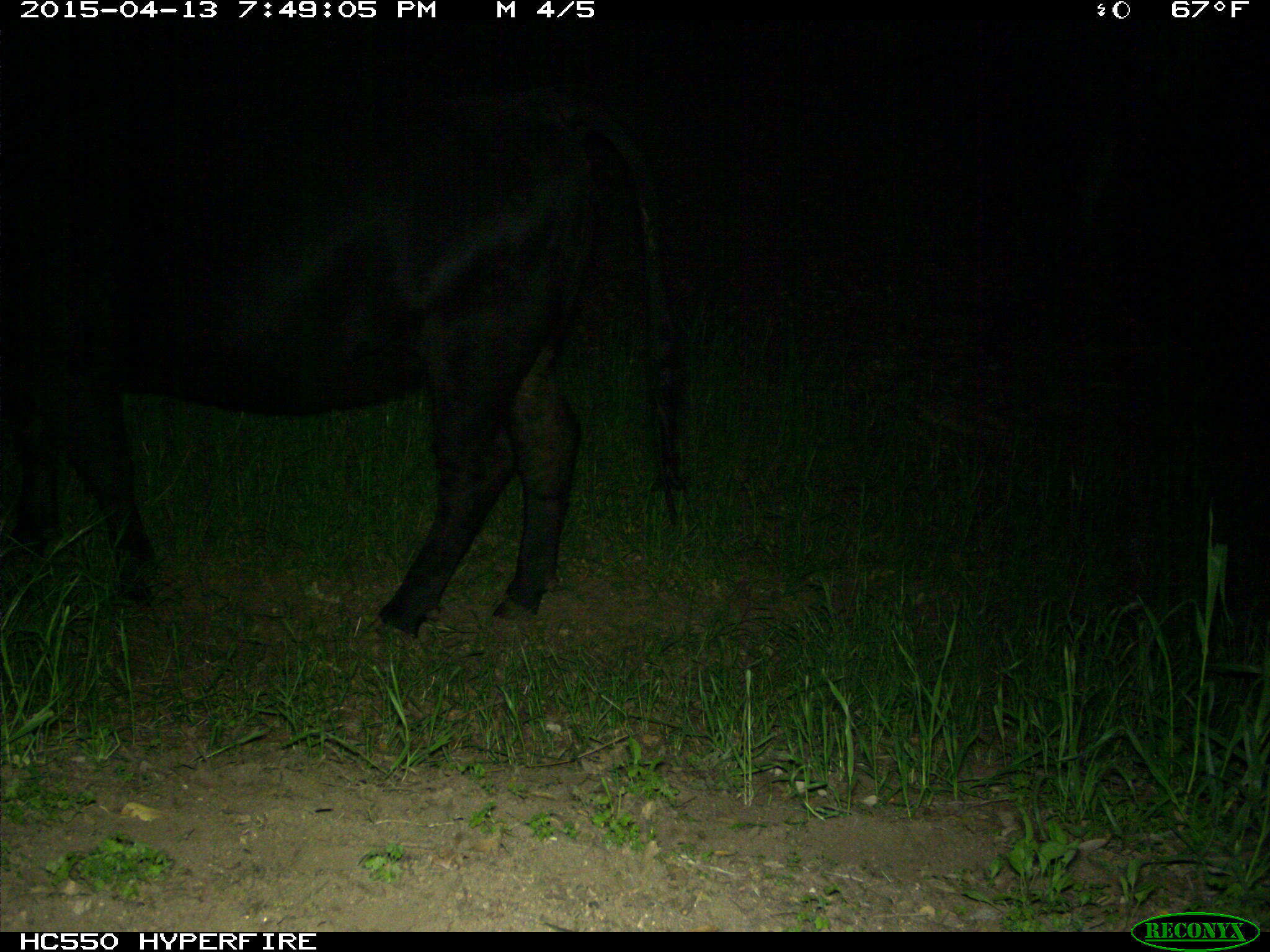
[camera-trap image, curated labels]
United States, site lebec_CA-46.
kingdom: Animalia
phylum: Chordata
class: Mammalia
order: Artiodactyla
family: Bovidae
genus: Bos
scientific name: Bos taurus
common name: domestic cow